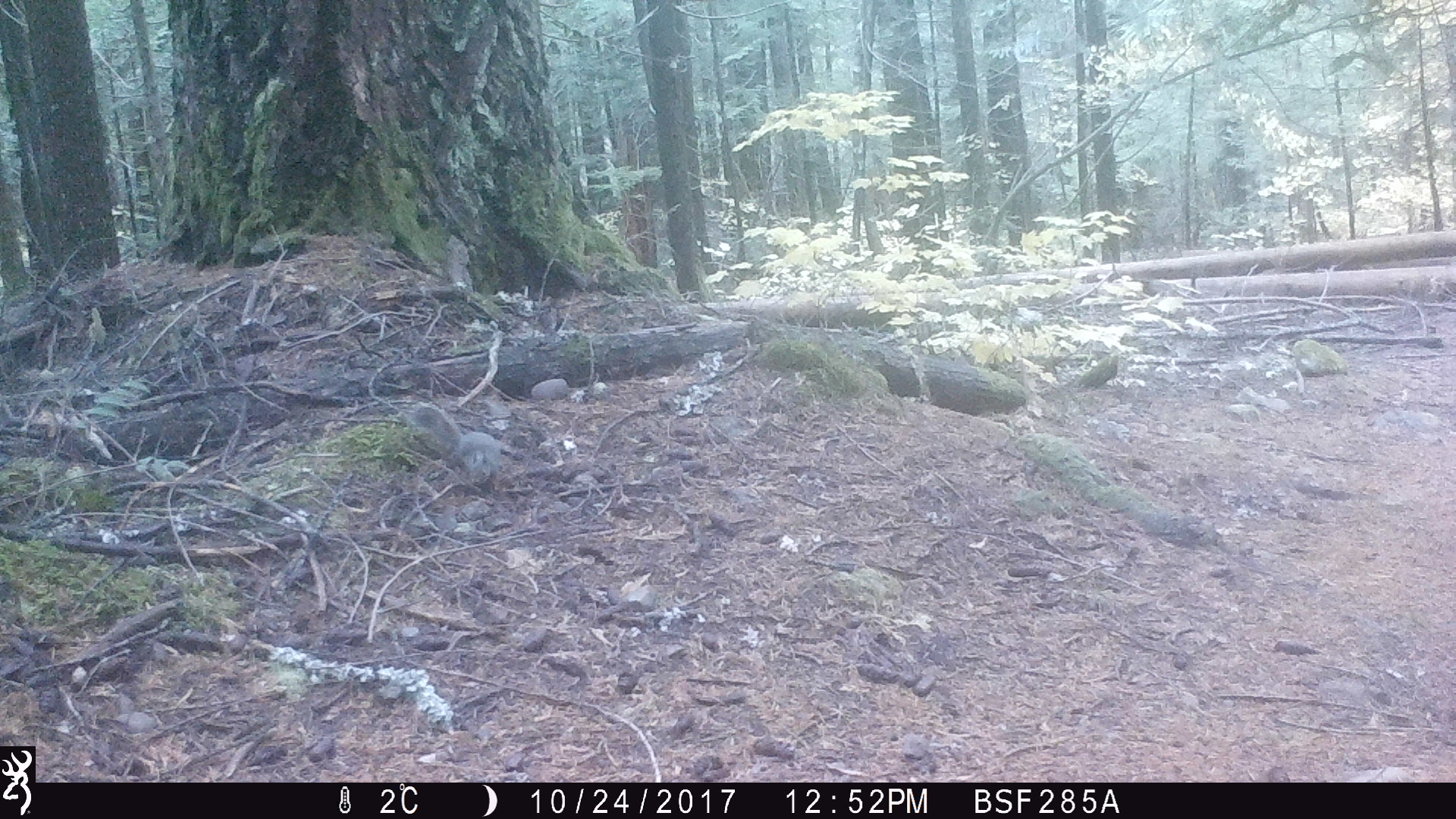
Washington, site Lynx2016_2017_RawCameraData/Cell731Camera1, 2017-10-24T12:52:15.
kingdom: Animalia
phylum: Chordata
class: Mammalia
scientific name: Mammalia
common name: small mammal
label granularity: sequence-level